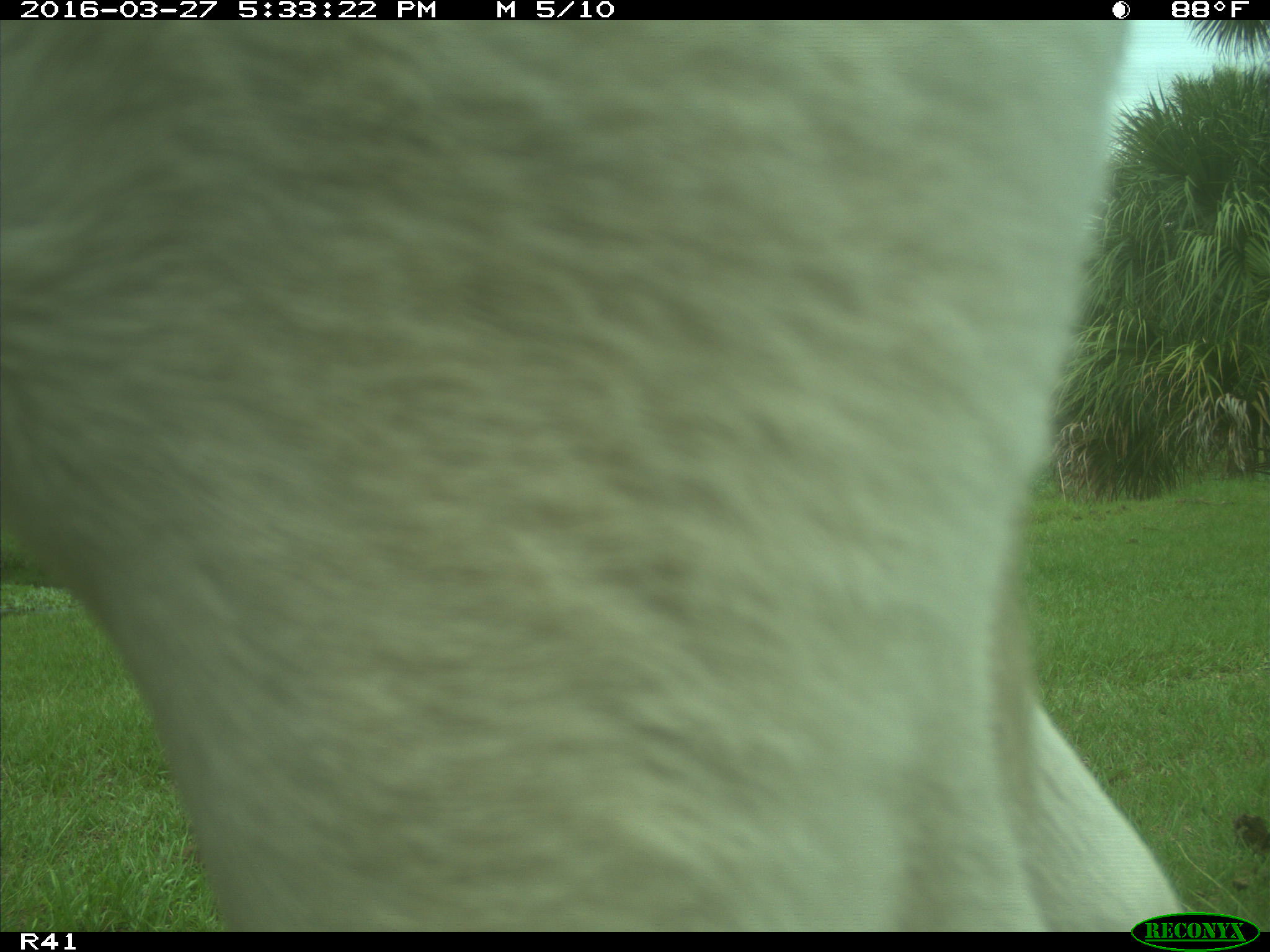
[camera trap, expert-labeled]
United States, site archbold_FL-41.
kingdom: Animalia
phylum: Chordata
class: Mammalia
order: Artiodactyla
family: Bovidae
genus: Bos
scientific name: Bos taurus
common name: domestic cow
Bos taurus (domestic cow).